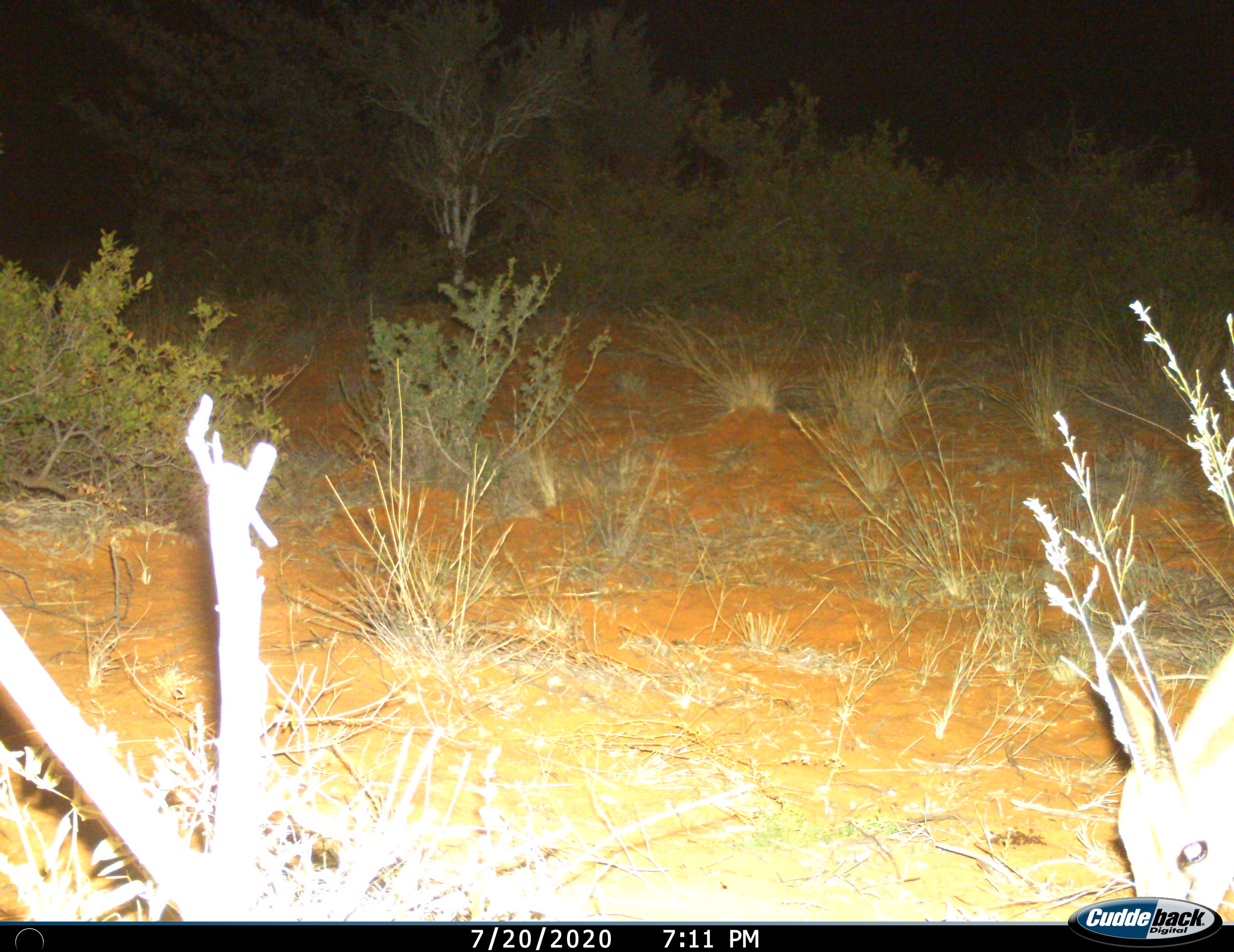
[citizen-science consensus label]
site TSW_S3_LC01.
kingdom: Animalia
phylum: Chordata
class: Mammalia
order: Artiodactyla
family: Bovidae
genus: Sylvicapra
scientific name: Sylvicapra grimmia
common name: common duiker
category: duikercommongrey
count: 1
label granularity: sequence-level